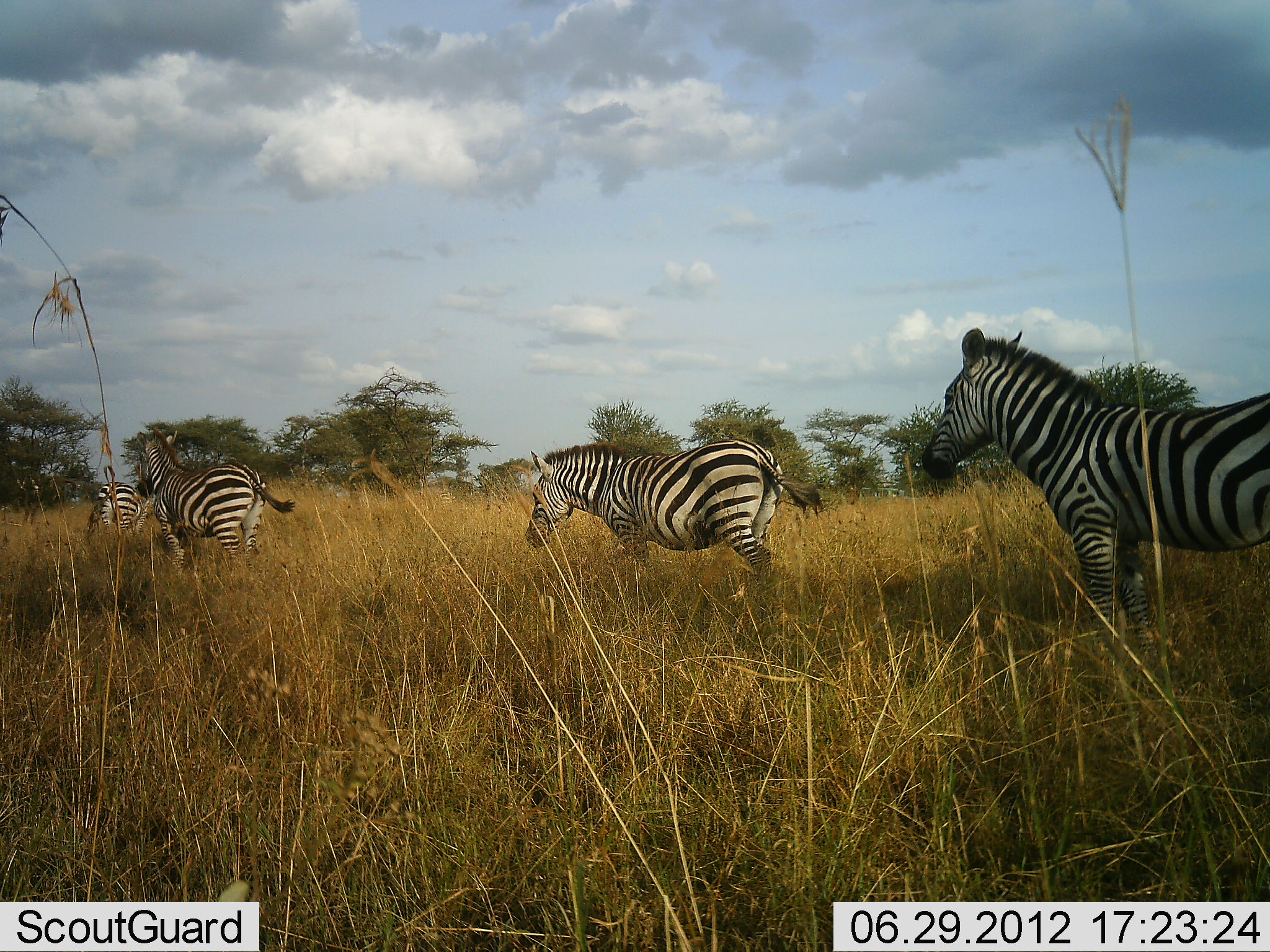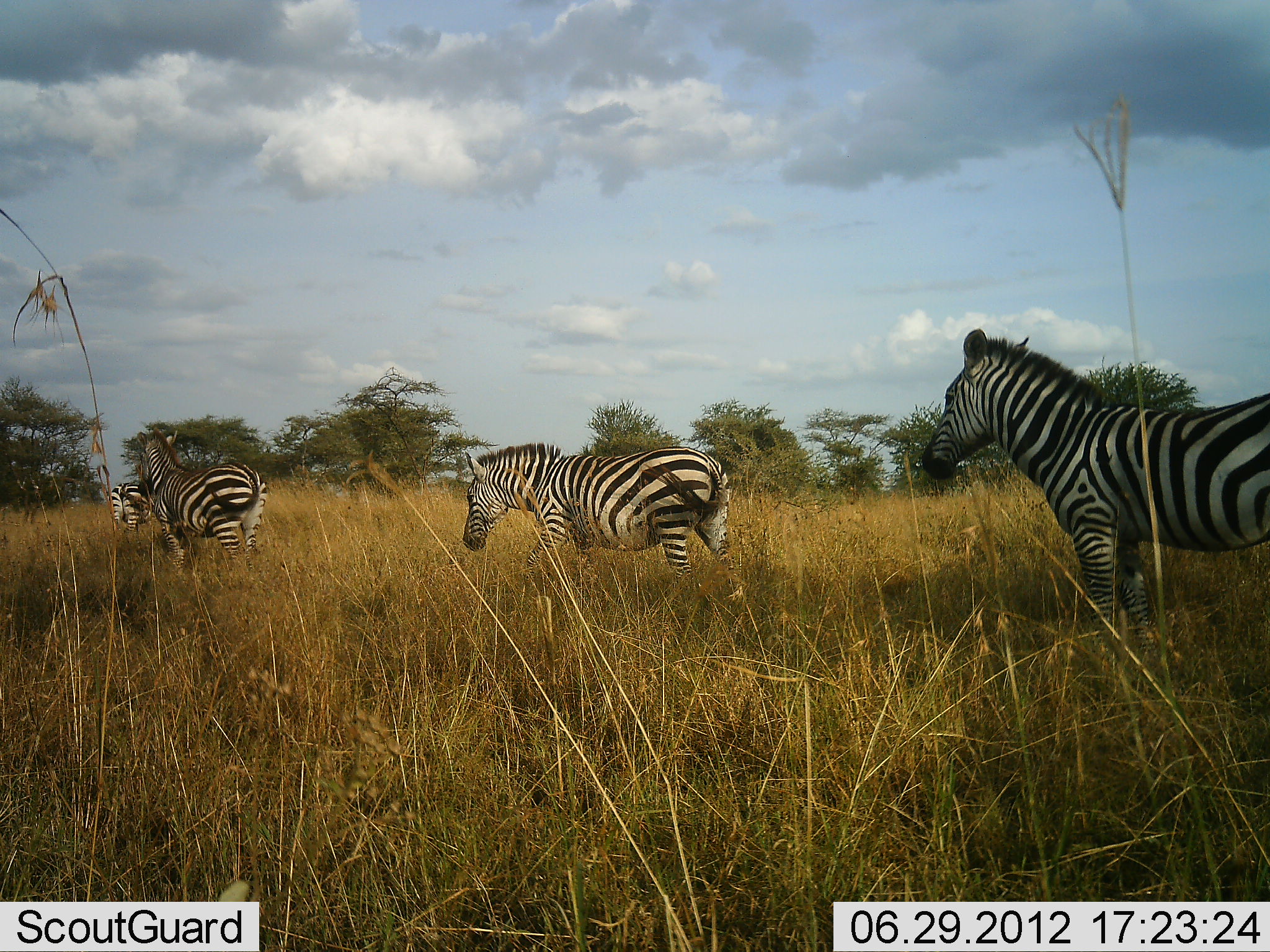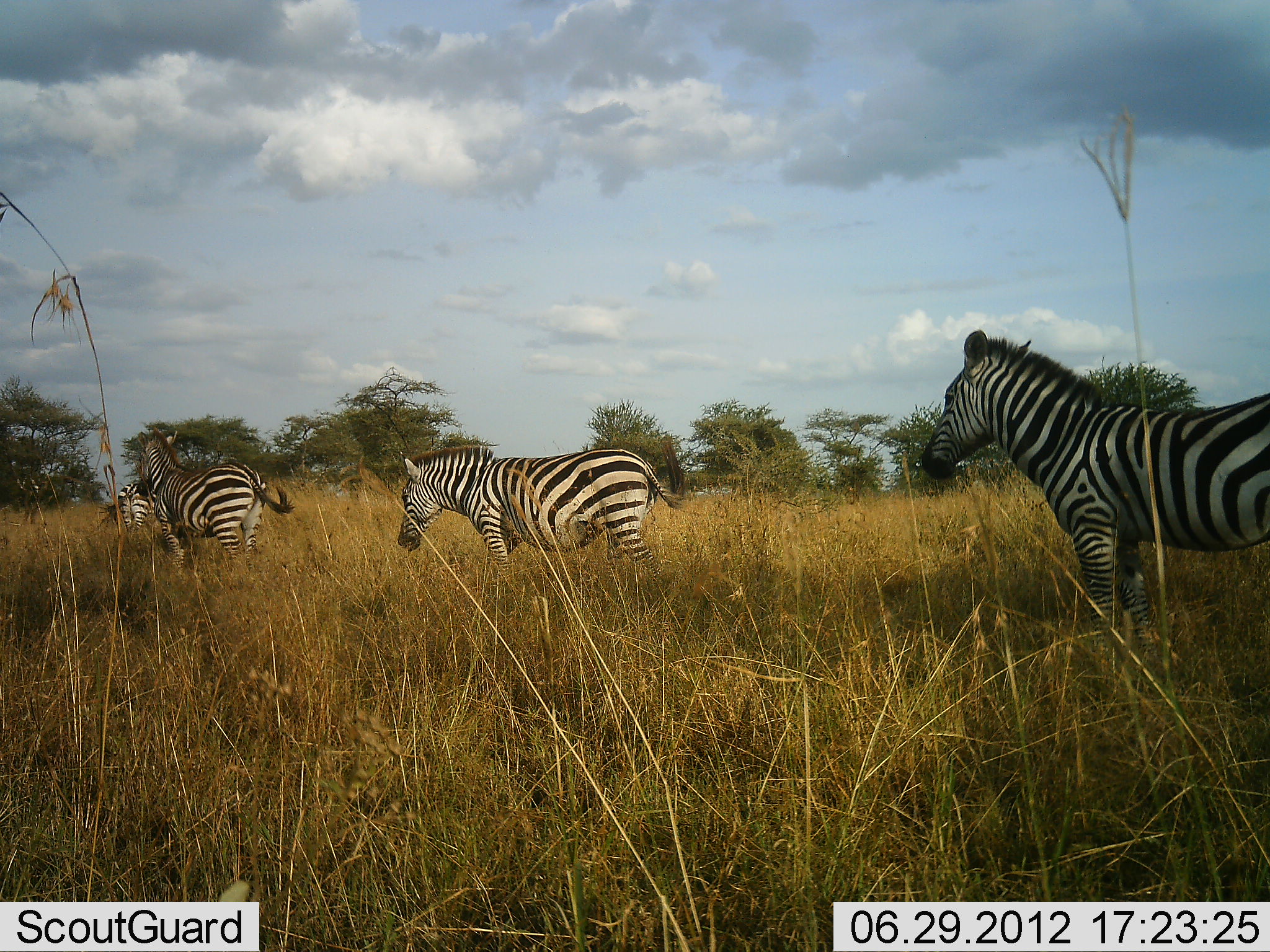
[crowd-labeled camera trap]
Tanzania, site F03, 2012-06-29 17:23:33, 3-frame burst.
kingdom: Animalia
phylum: Chordata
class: Mammalia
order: Perissodactyla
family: Equidae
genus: Equus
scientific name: Equus quagga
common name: plains zebra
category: zebra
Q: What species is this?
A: Zebra (plains zebra) (Equus quagga).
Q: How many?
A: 4.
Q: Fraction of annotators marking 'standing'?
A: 90%.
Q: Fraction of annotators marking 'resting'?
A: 10%.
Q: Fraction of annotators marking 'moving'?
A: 60%.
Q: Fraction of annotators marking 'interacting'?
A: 0%.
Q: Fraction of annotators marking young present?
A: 0%.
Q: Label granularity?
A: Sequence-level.